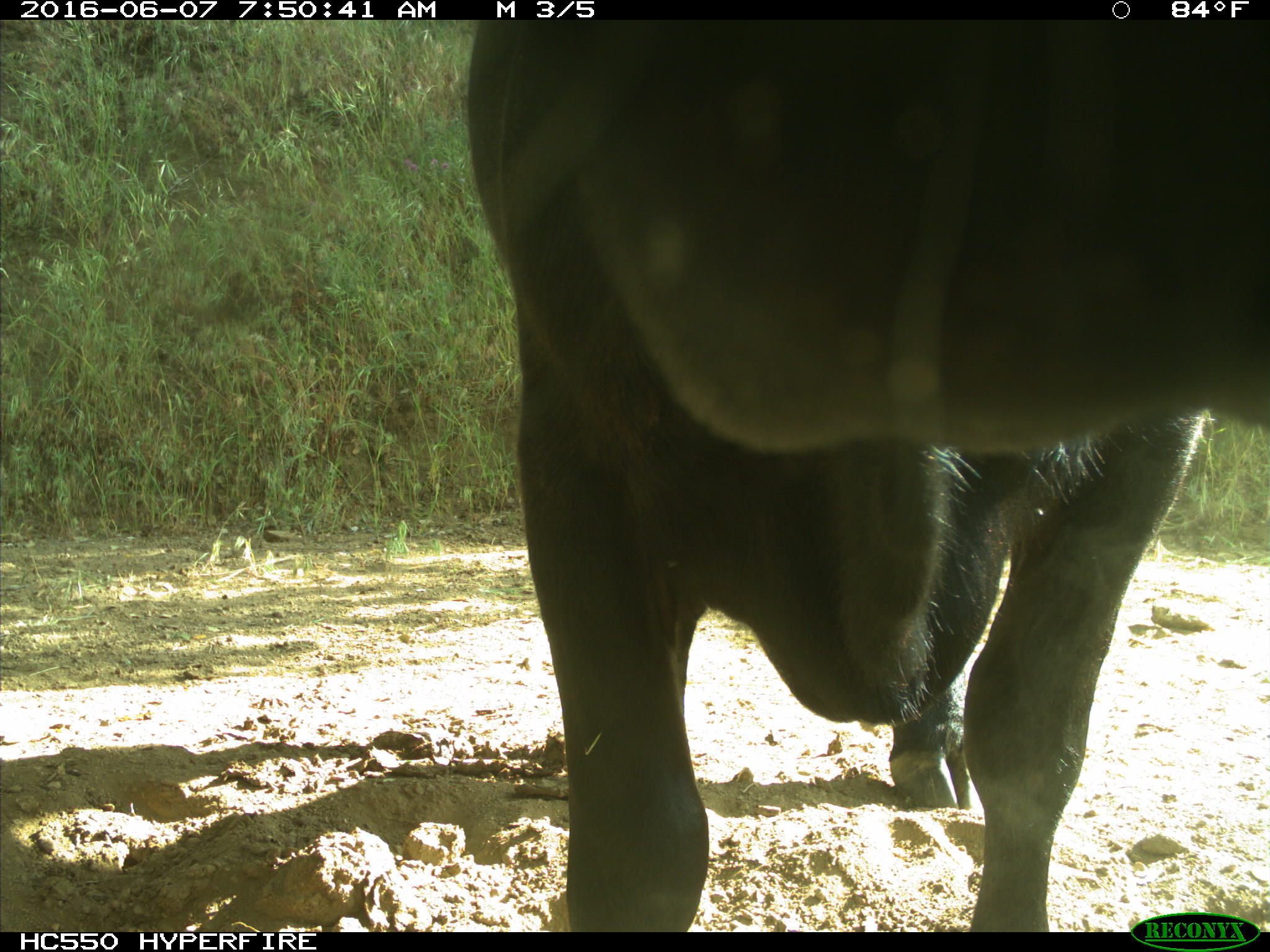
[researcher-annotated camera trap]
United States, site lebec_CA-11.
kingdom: Animalia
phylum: Chordata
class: Mammalia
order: Artiodactyla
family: Bovidae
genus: Bos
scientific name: Bos taurus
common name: domestic cow